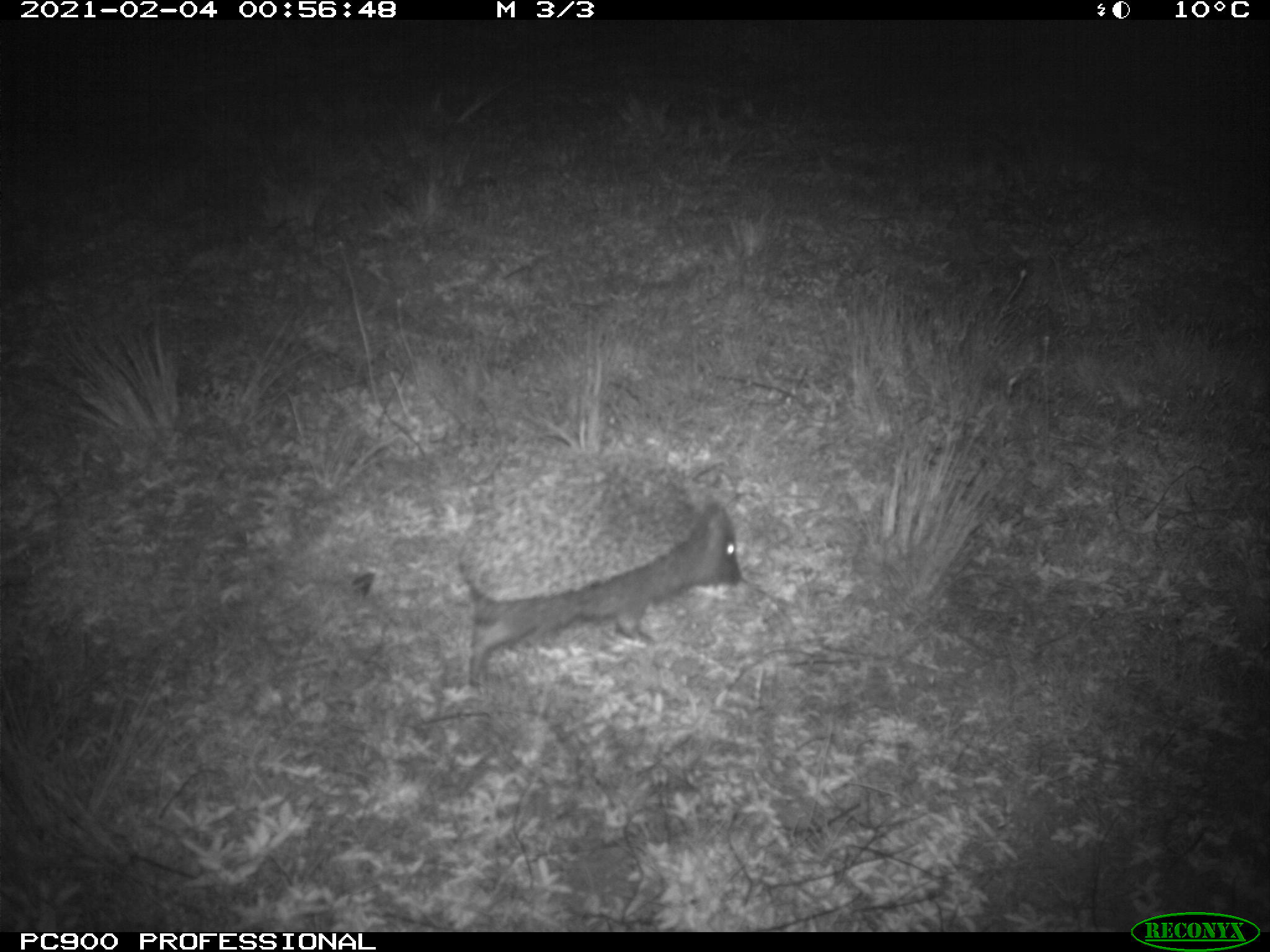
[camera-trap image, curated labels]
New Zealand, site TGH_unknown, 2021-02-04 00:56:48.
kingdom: Animalia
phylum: Chordata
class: Mammalia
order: Eulipotyphla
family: Erinaceidae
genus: Erinaceus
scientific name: Erinaceus europaeus europaeus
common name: european hedgehog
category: hedgehog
Hedgehog (european hedgehog) (Erinaceus europaeus europaeus).